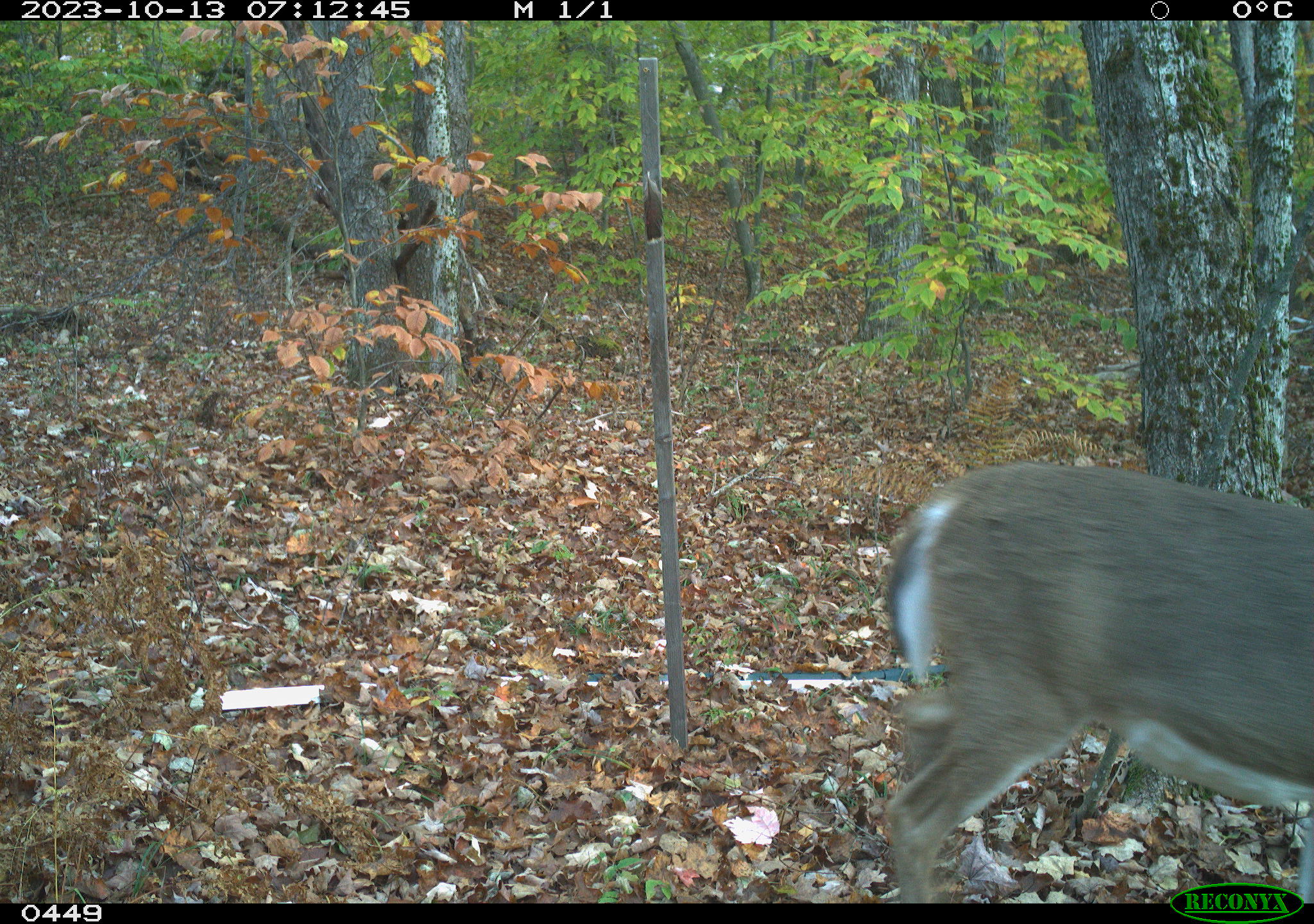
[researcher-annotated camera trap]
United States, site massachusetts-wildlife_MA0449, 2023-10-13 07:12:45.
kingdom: Animalia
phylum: Chordata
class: Mammalia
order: Artiodactyla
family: Cervidae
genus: Odocoileus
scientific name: Odocoileus virginianus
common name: white-tailed deer